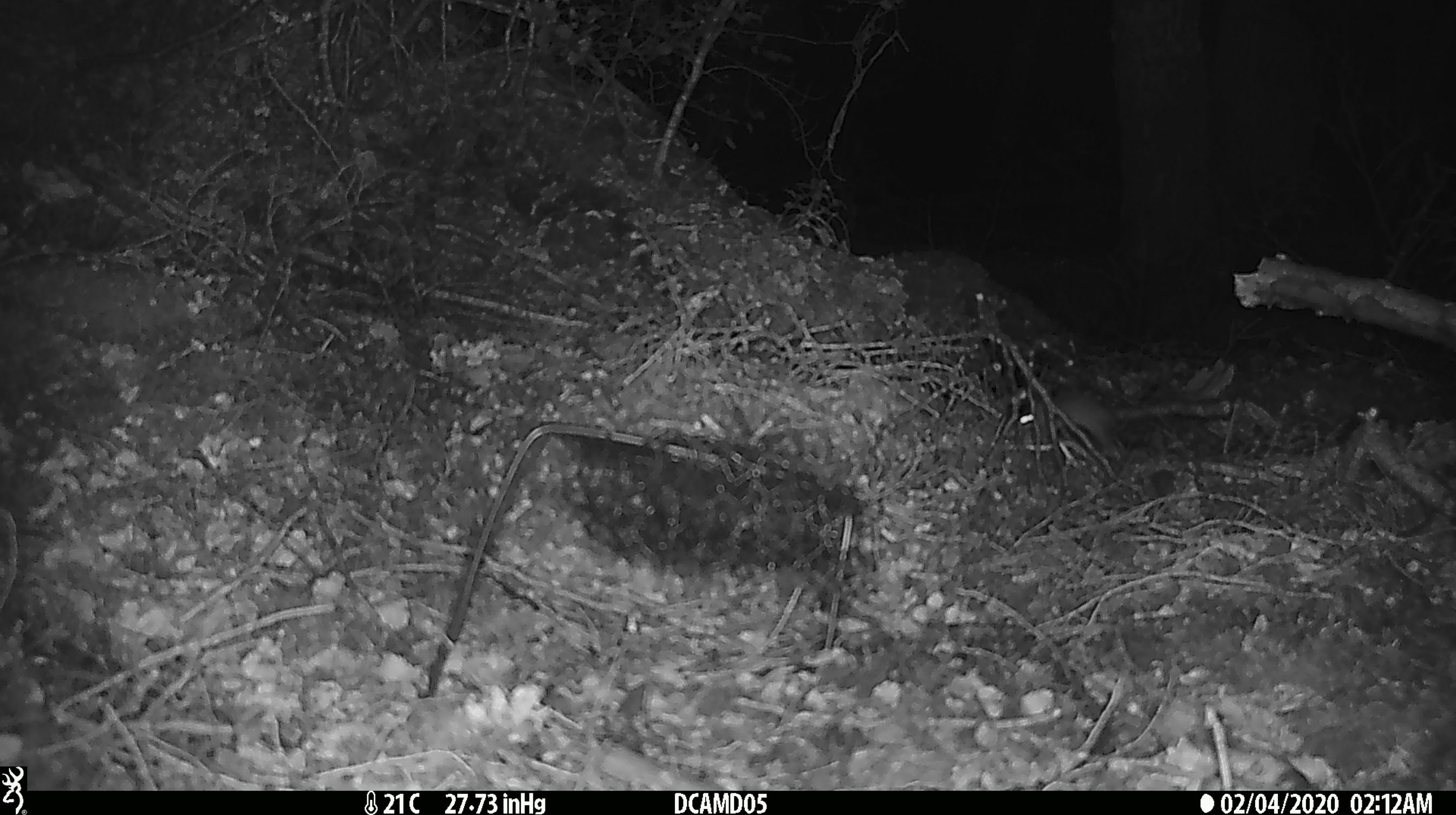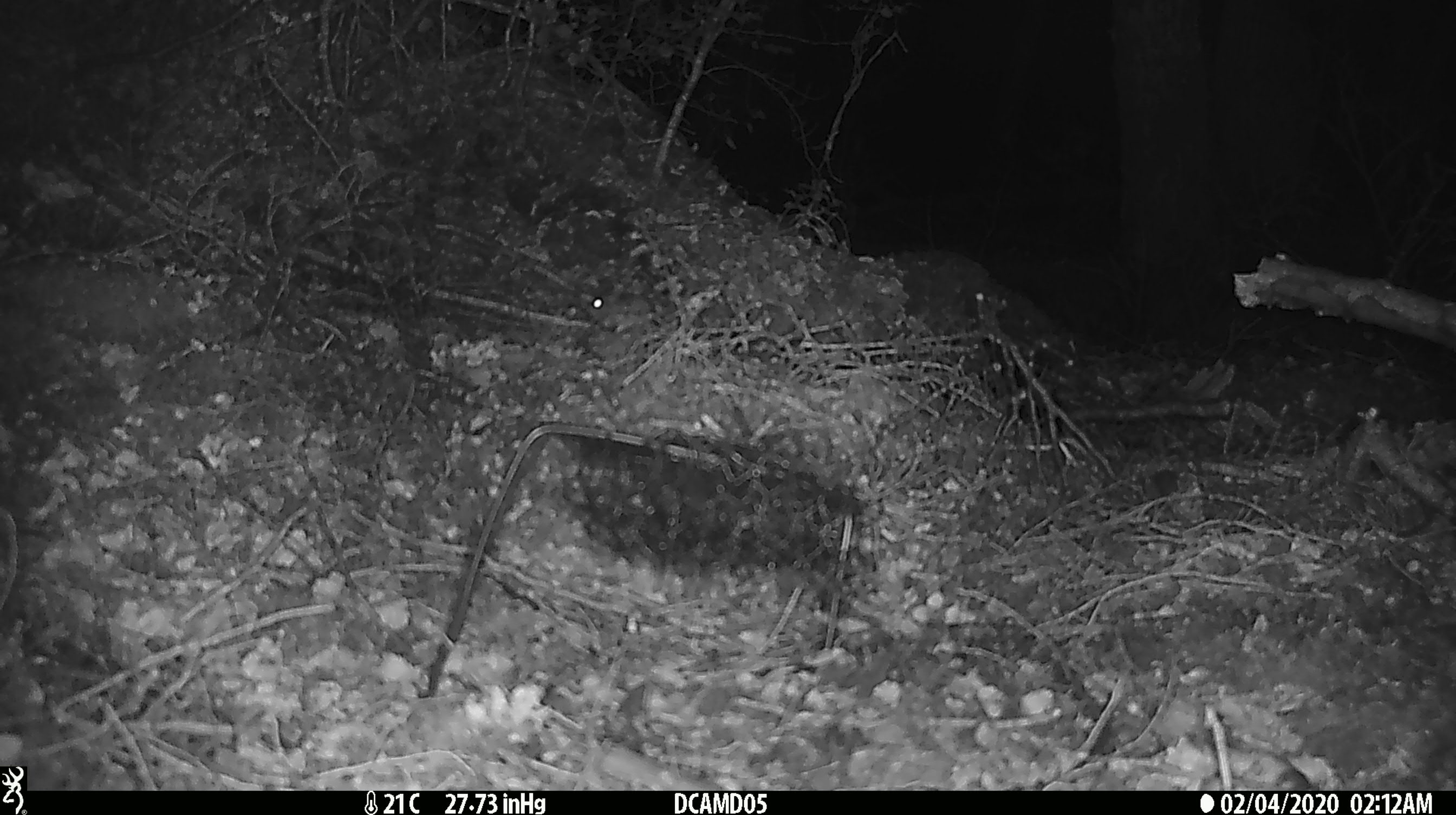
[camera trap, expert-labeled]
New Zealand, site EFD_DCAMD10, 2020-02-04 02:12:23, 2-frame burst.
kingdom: Animalia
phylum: Chordata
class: Mammalia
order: Rodentia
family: Muridae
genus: Mus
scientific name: Mus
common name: mouse